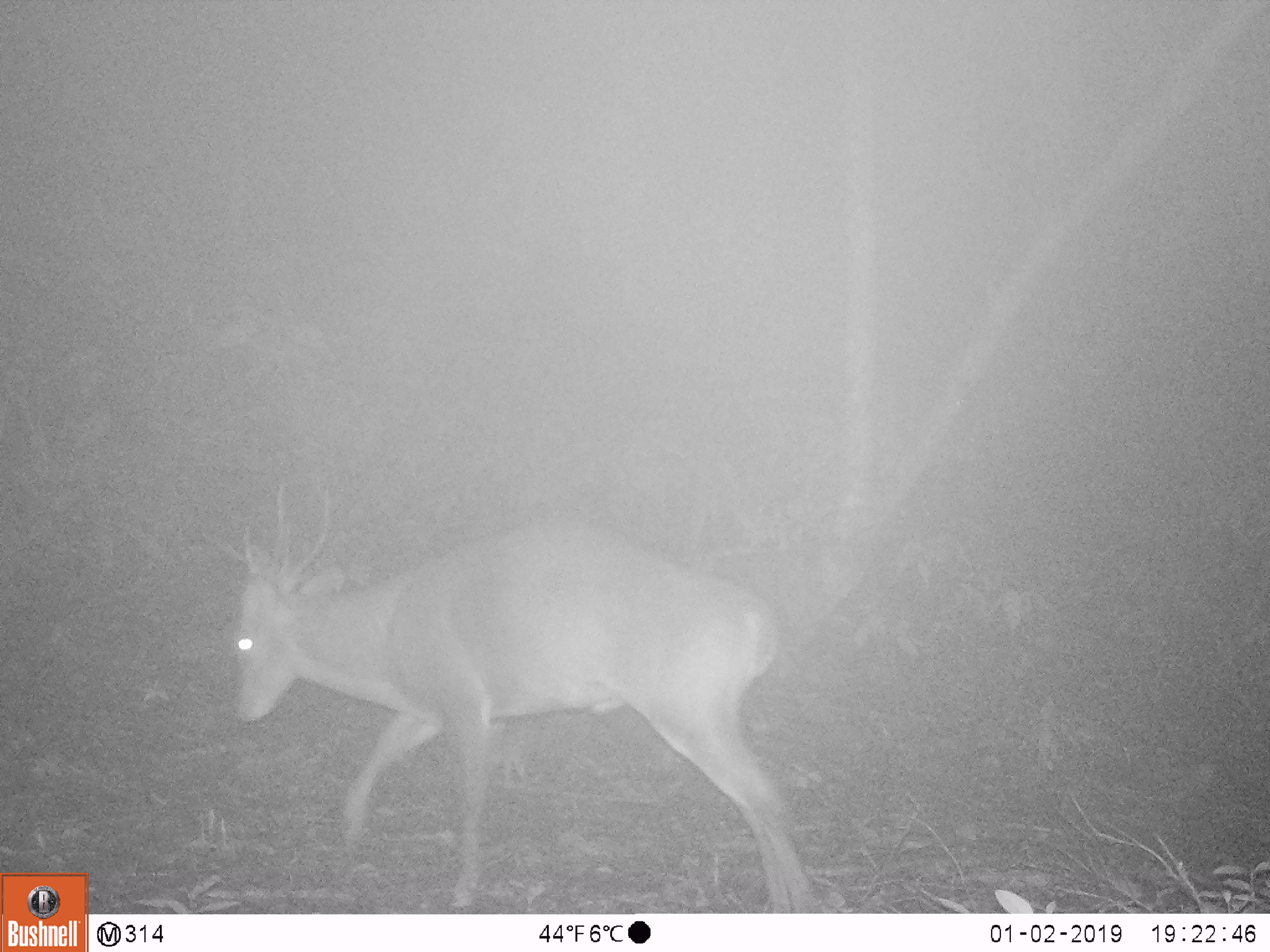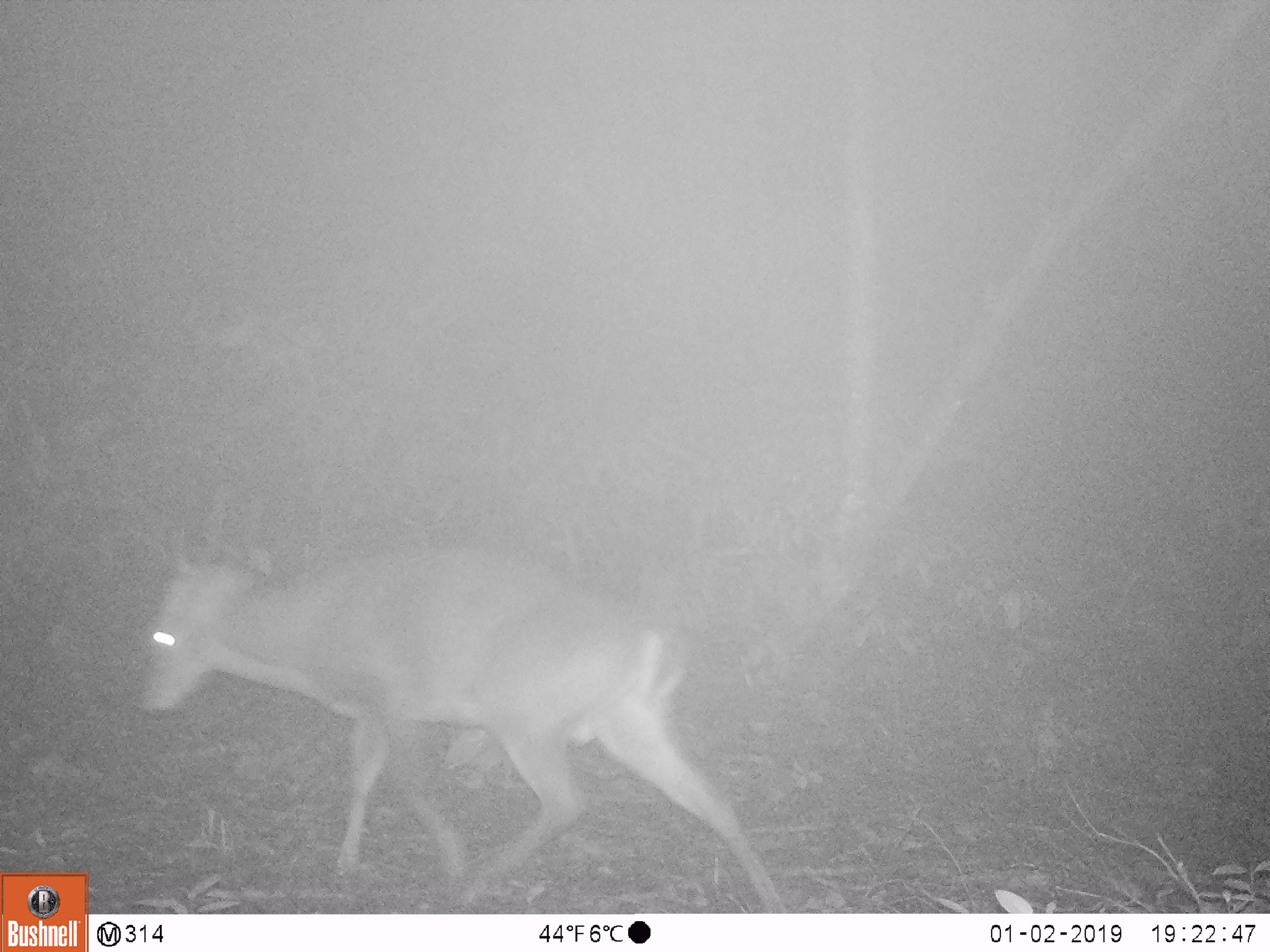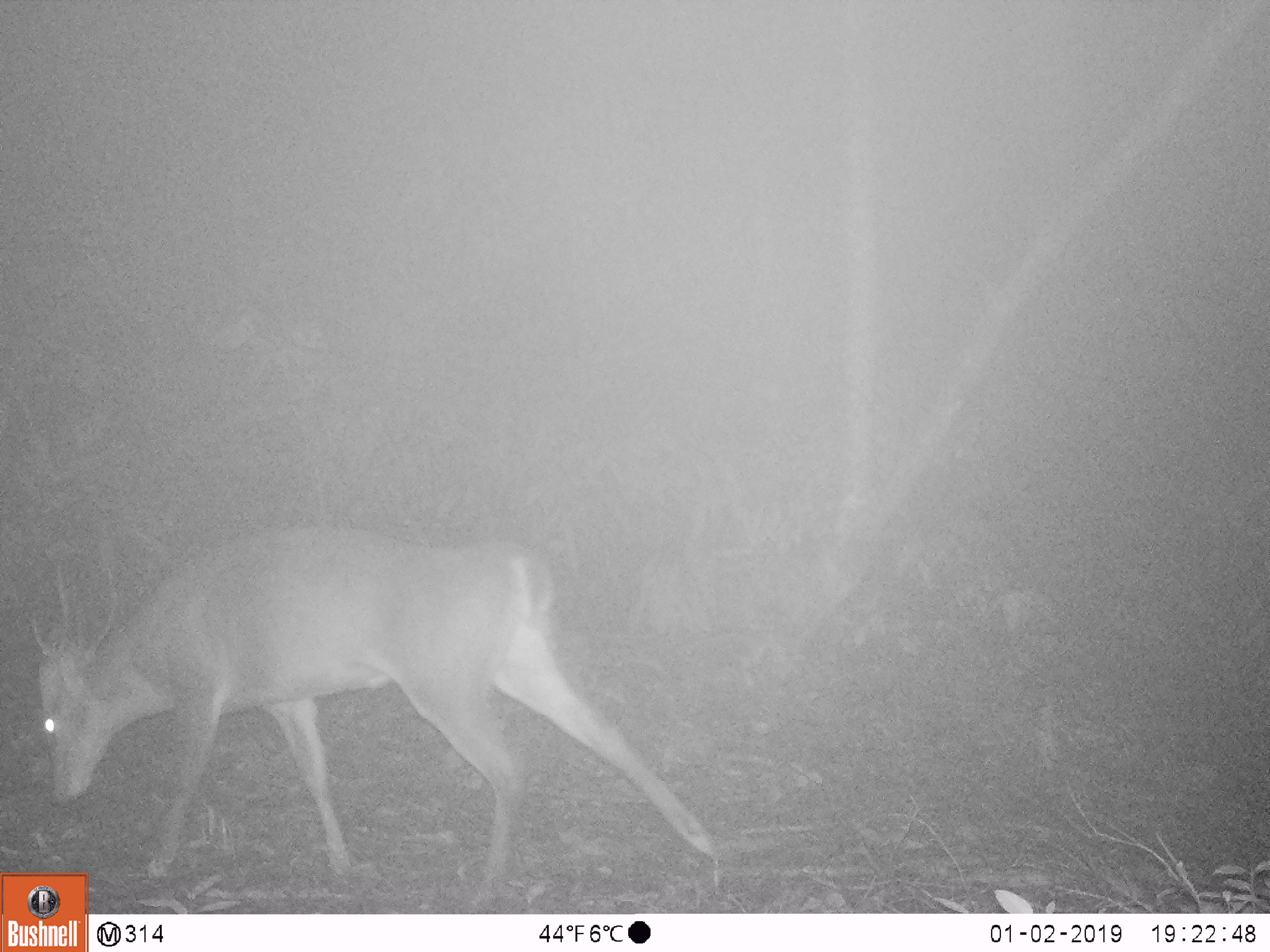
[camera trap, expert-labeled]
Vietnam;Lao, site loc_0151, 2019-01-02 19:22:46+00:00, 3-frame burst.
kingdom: Animalia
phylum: Chordata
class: Mammalia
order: Artiodactyla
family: Cervidae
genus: Muntiacus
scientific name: Muntiacus vuquangensis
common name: large-antlered muntjac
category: large antlered muntjac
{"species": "large antlered muntjac (large-antlered muntjac) (Muntiacus vuquangensis)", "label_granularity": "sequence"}